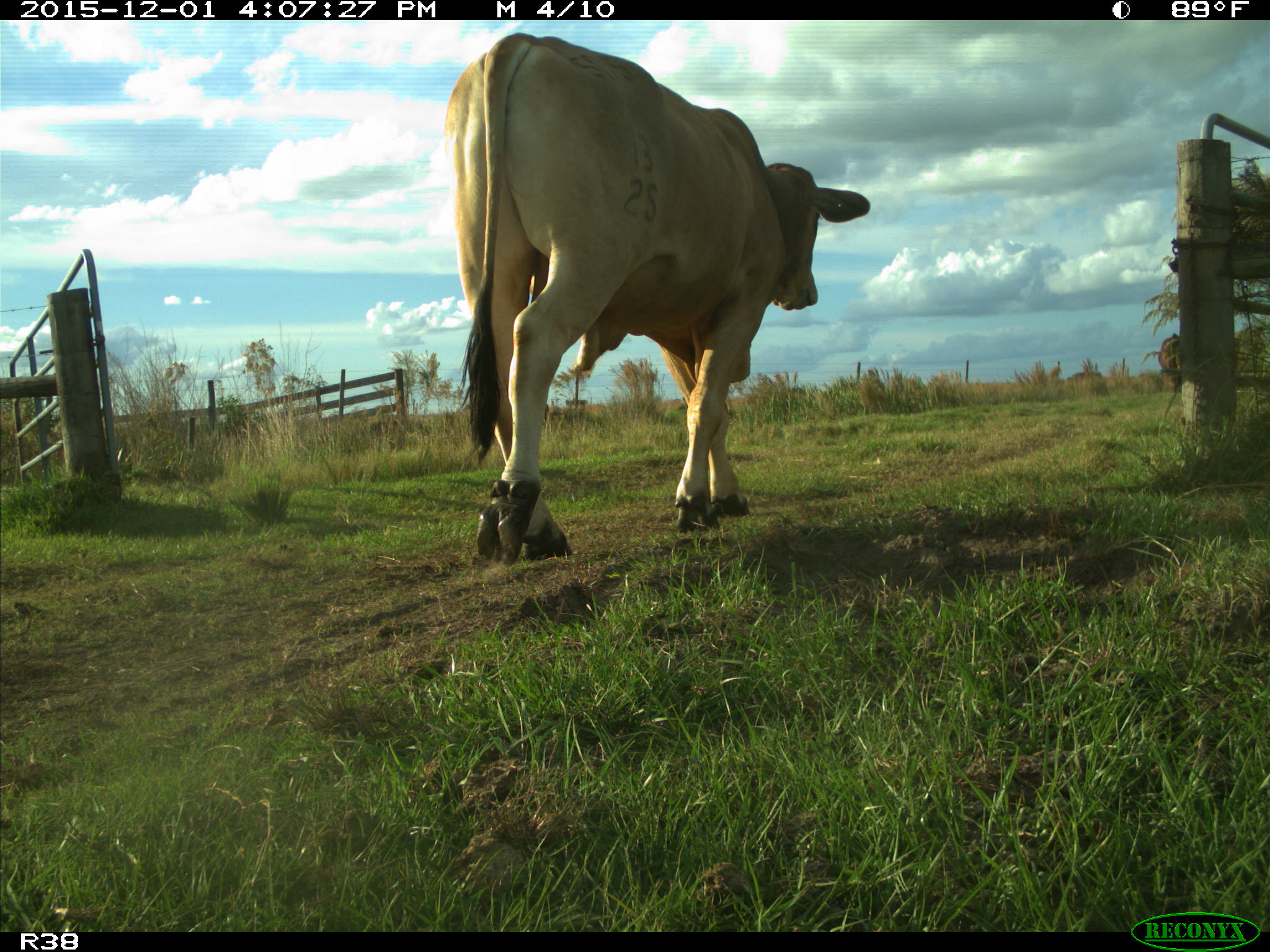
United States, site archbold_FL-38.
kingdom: Animalia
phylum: Chordata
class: Mammalia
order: Artiodactyla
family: Bovidae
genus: Bos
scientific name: Bos taurus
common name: domestic cow